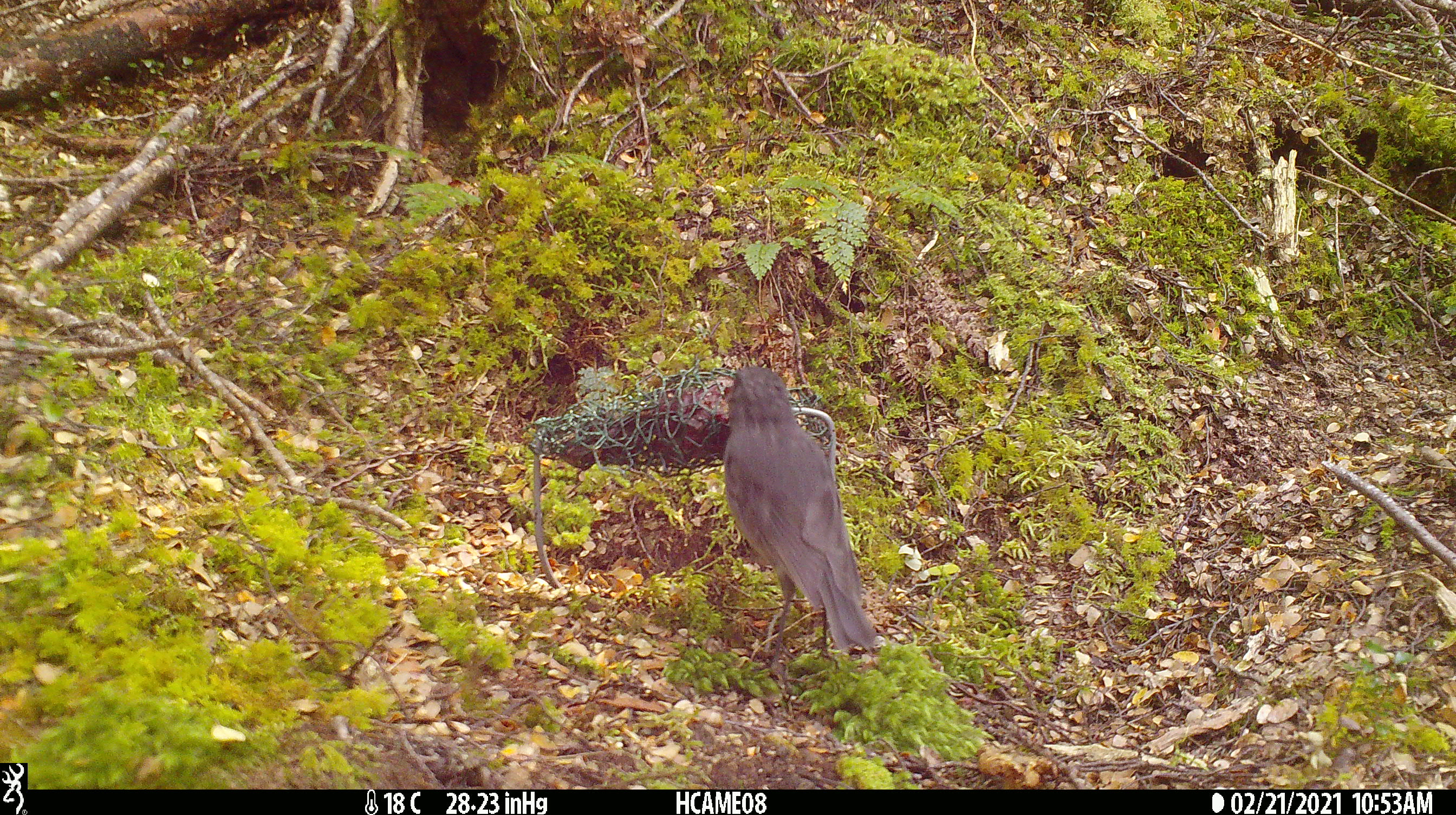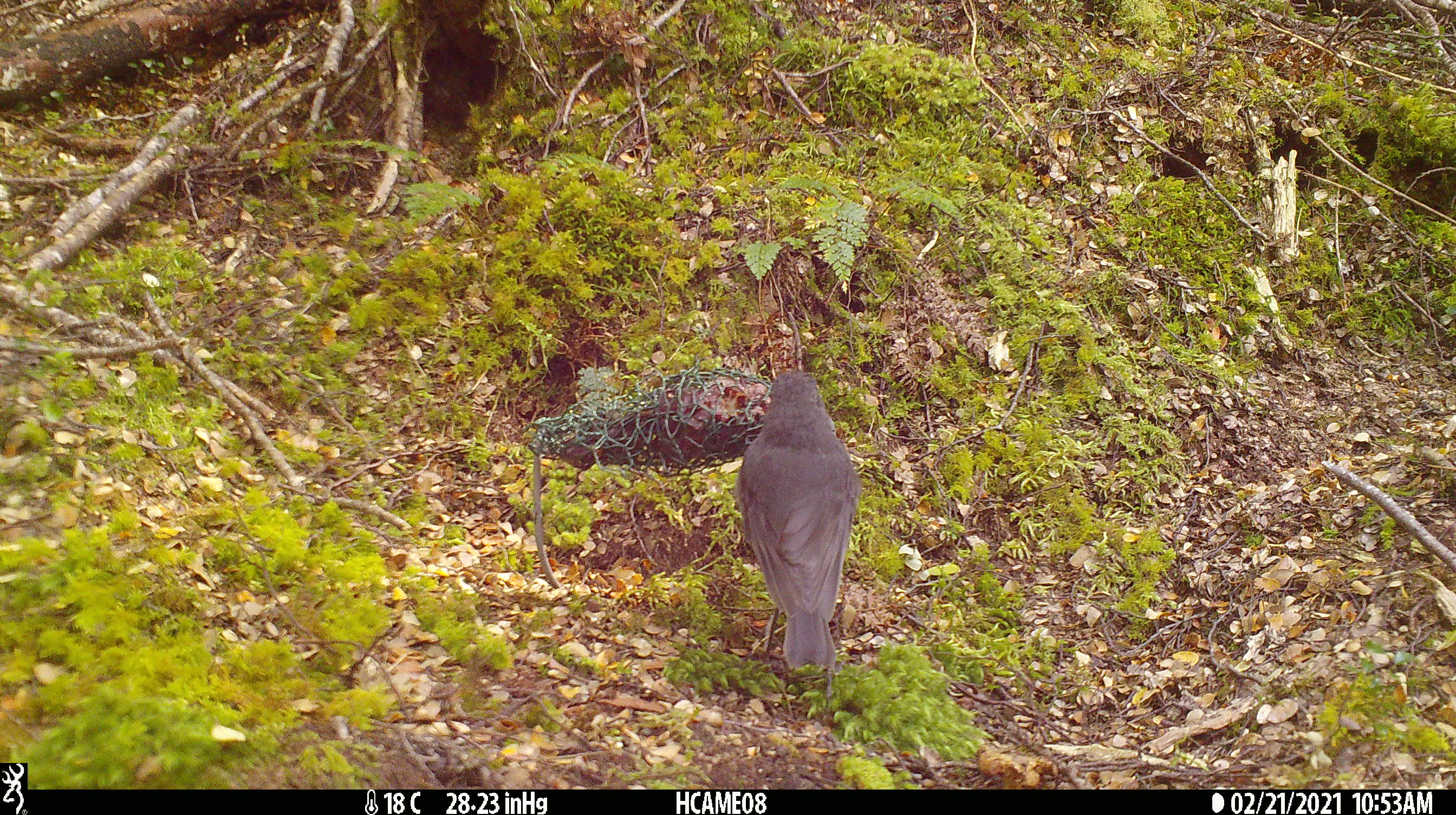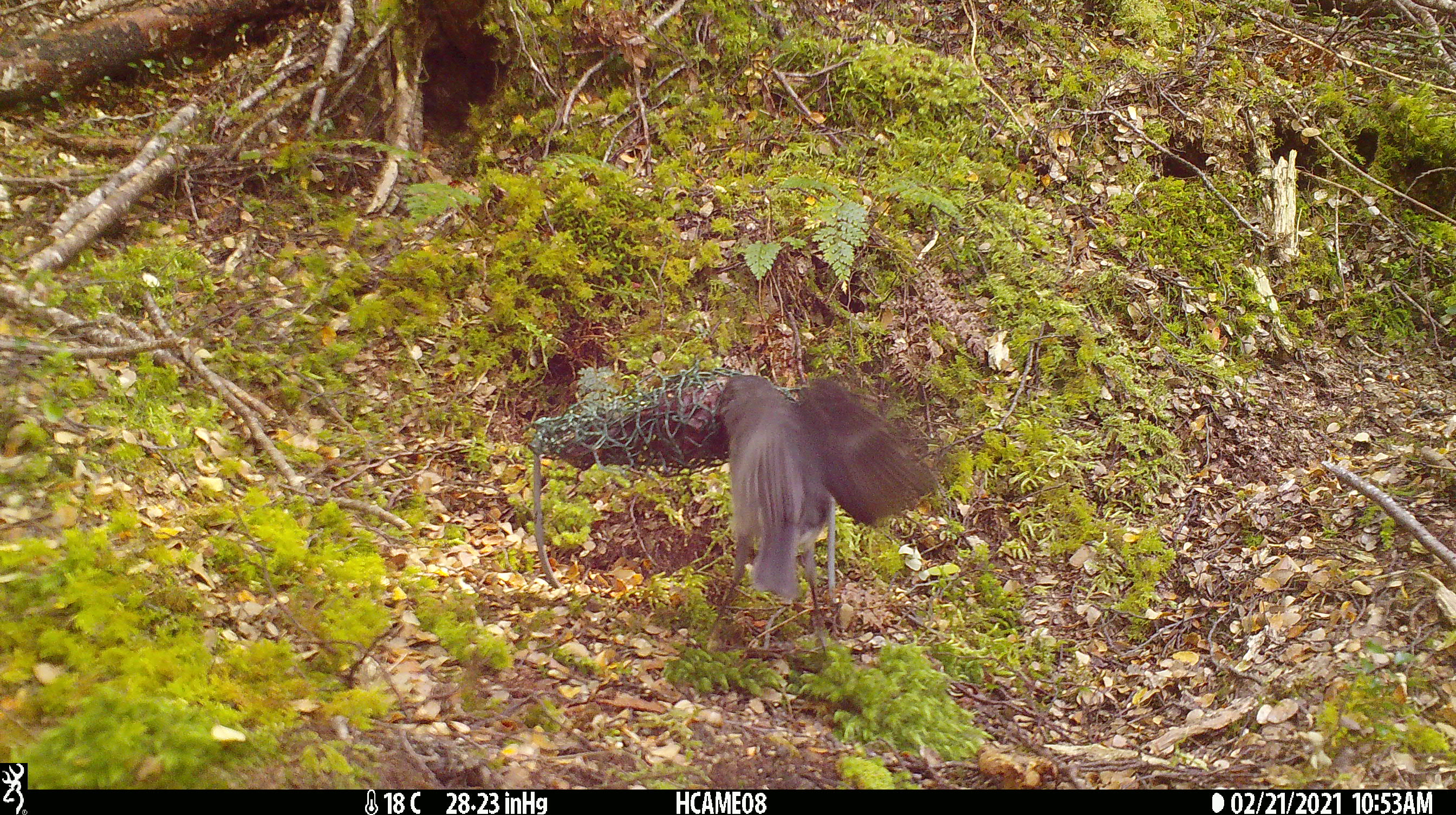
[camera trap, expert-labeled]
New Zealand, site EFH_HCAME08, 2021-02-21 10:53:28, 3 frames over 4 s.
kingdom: Animalia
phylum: Chordata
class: Aves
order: Passeriformes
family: Petroicidae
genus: Petroica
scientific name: Petroica australis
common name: new zealand robin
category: robin